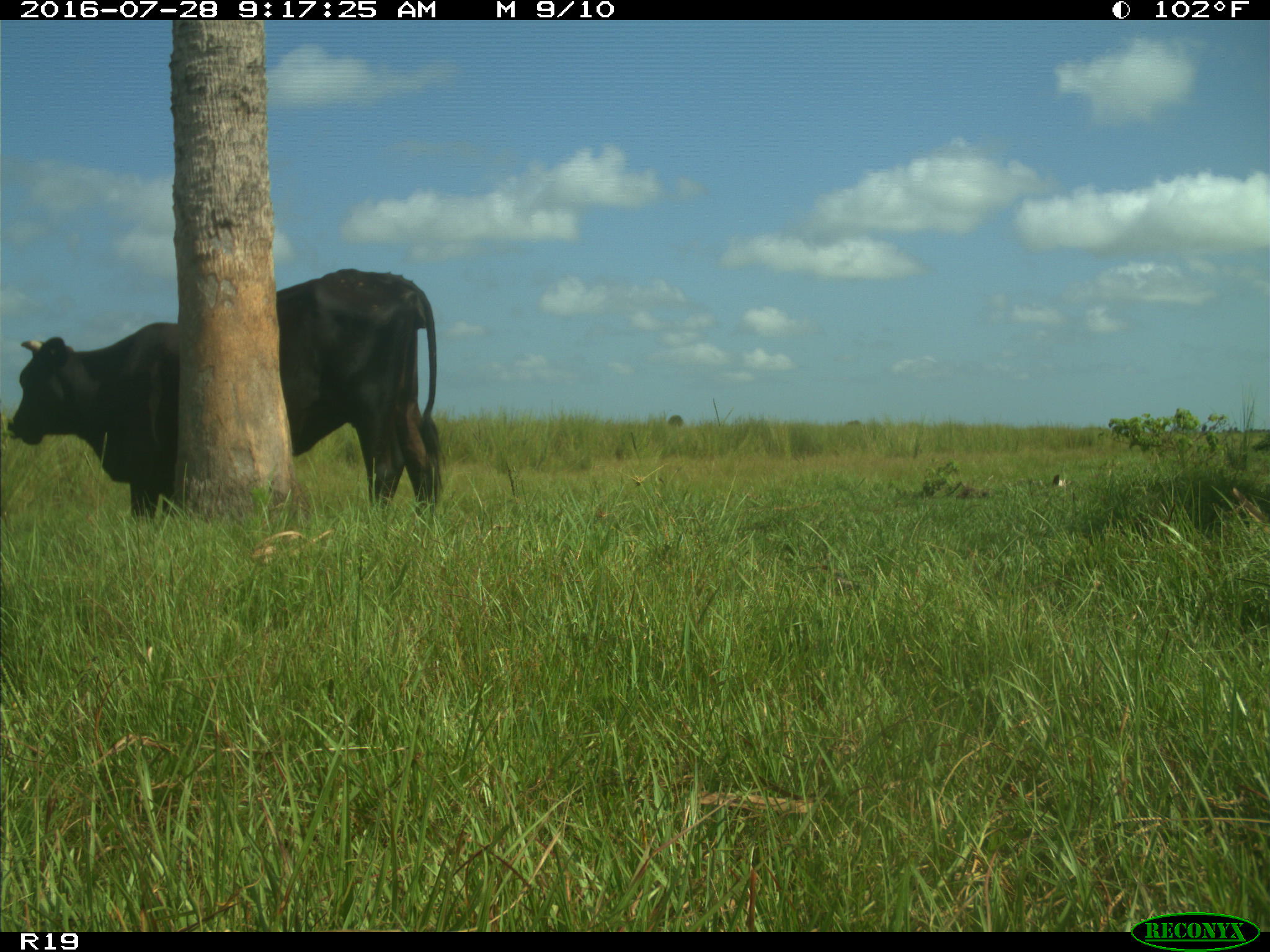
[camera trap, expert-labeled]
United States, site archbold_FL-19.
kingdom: Animalia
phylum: Chordata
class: Mammalia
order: Artiodactyla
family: Bovidae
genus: Bos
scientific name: Bos taurus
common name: domestic cow